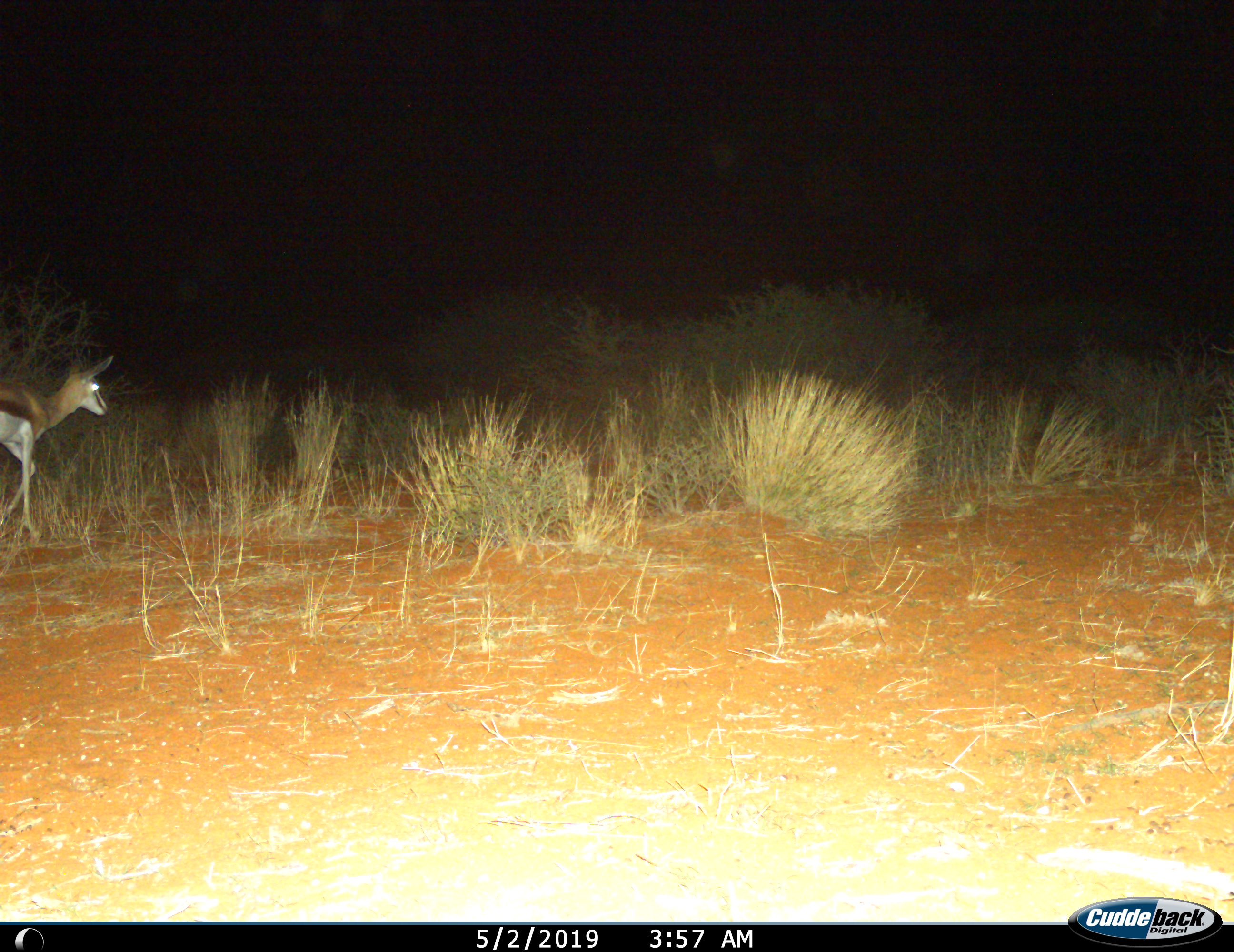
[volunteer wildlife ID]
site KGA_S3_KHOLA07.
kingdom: Animalia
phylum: Chordata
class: Mammalia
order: Artiodactyla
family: Bovidae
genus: Antidorcas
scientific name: Antidorcas marsupialis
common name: springbok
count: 1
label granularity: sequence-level